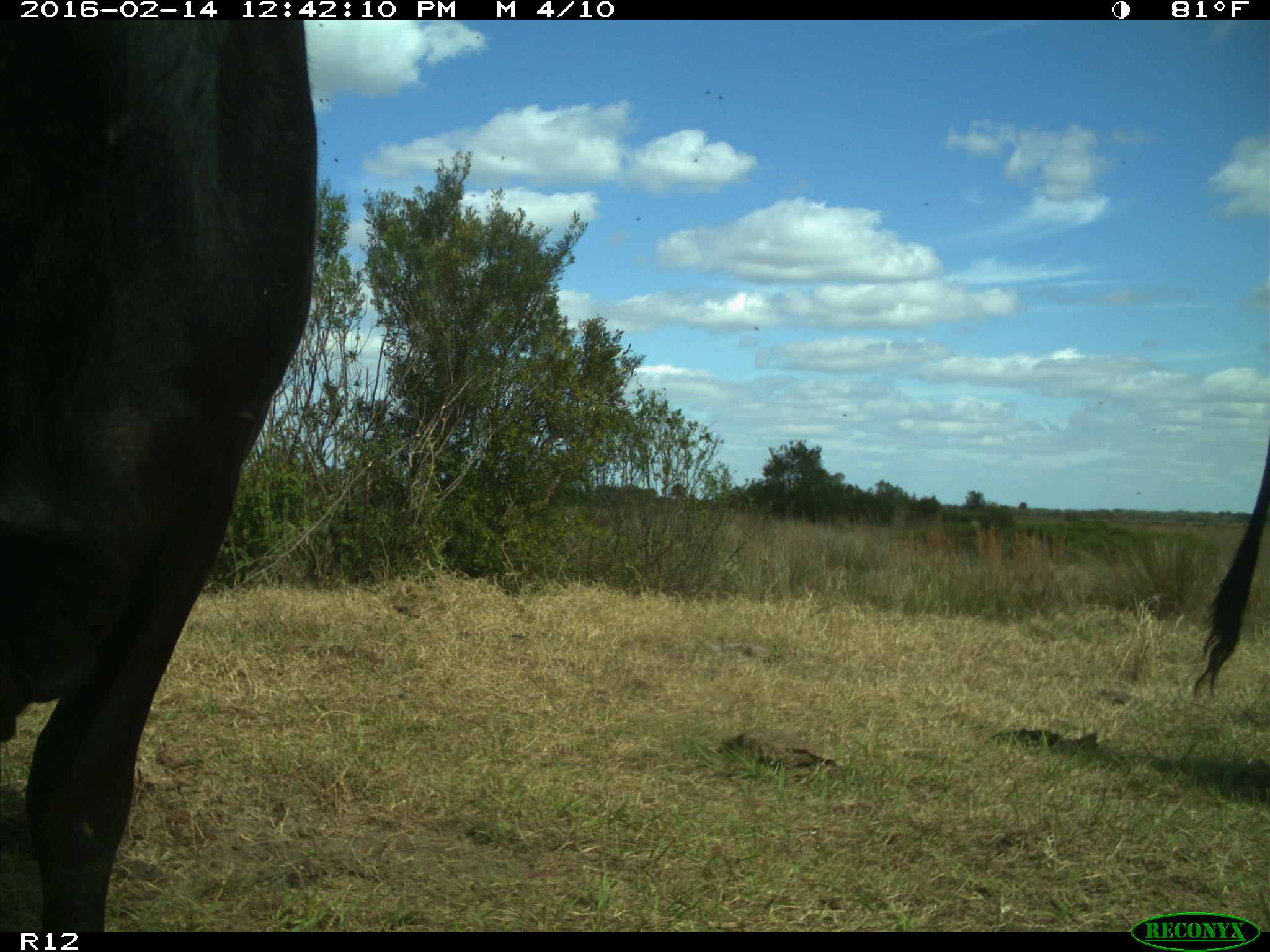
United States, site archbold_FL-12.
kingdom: Animalia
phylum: Chordata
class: Mammalia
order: Artiodactyla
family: Bovidae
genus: Bos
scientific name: Bos taurus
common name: domestic cow